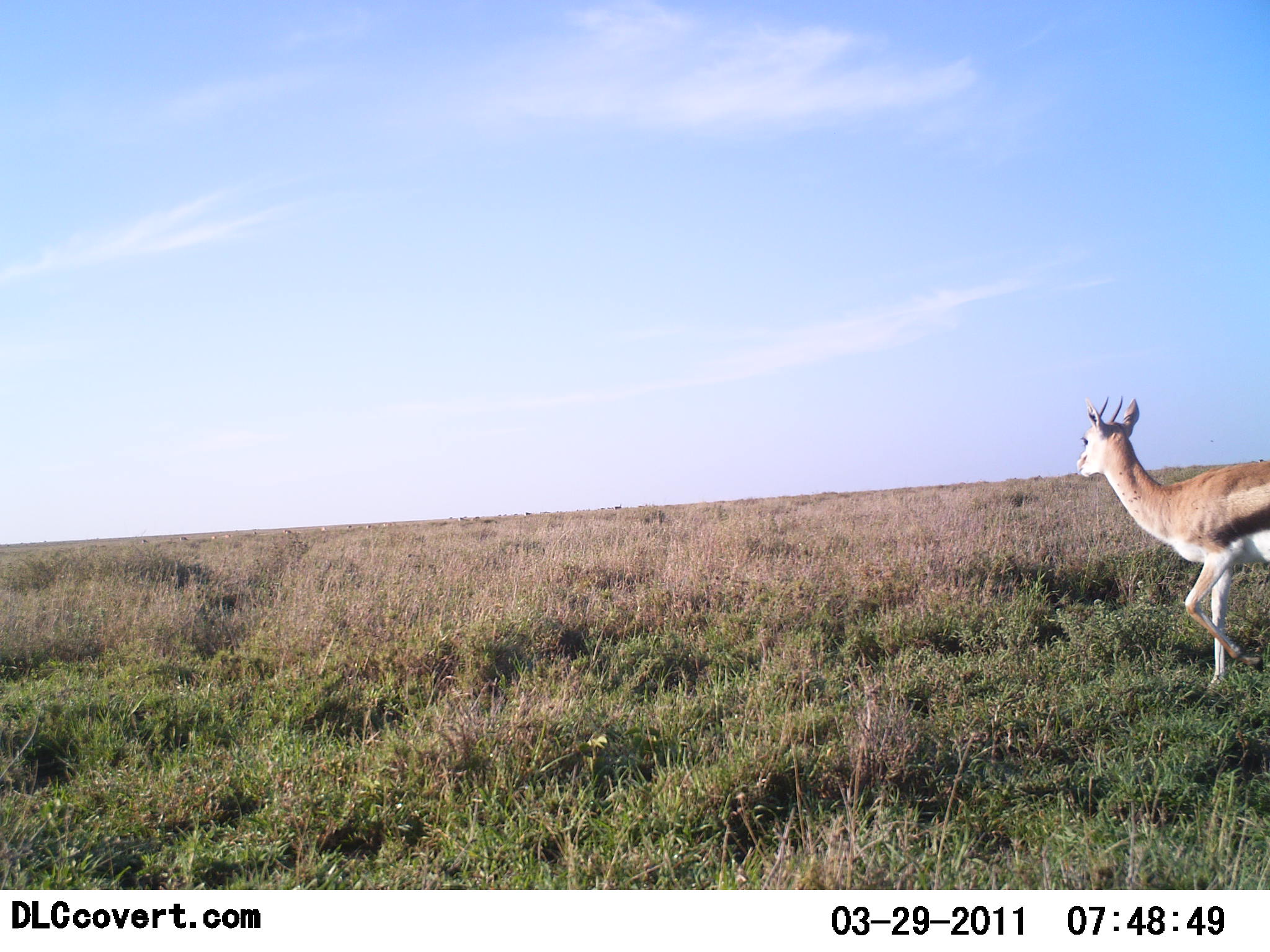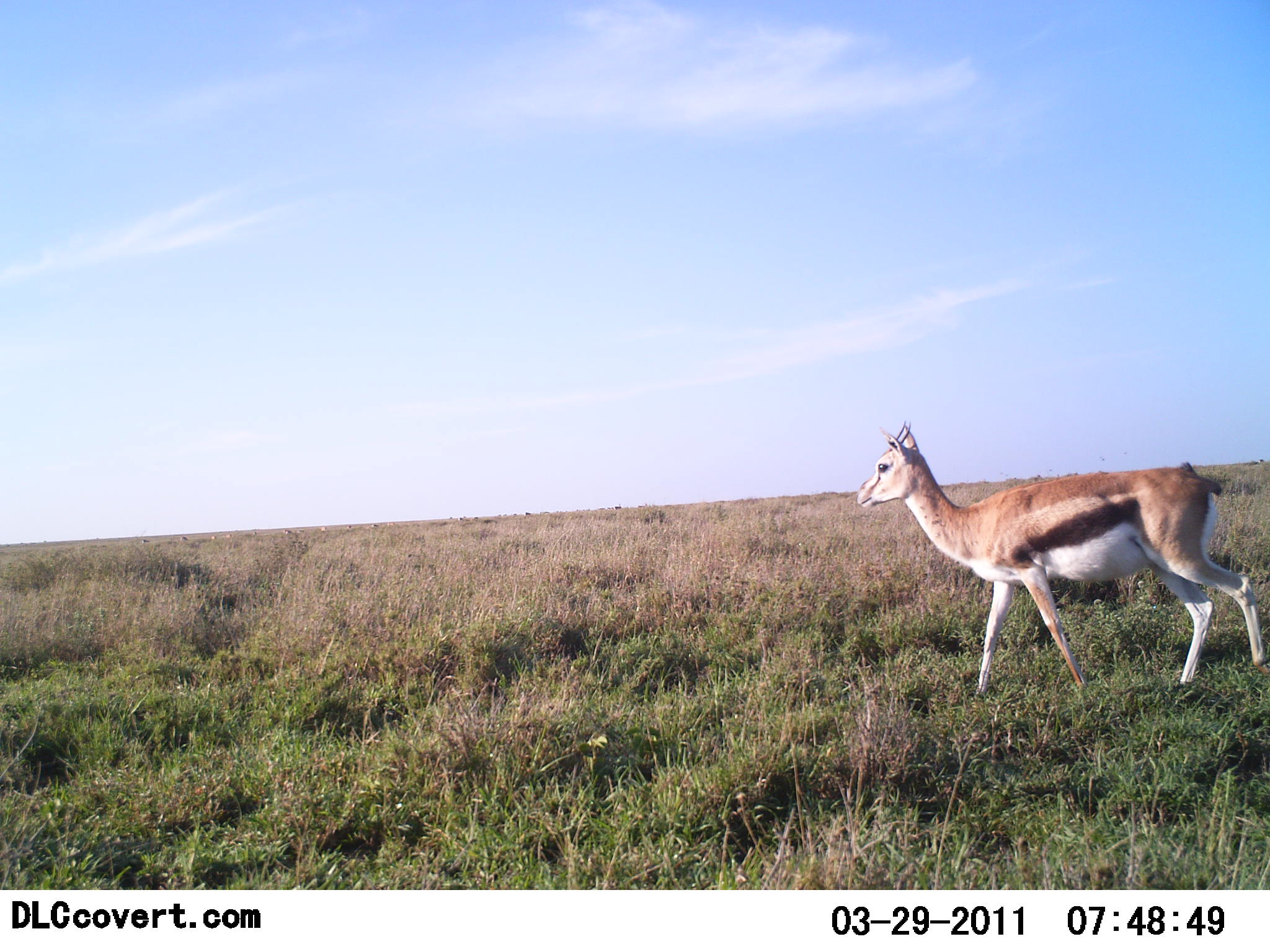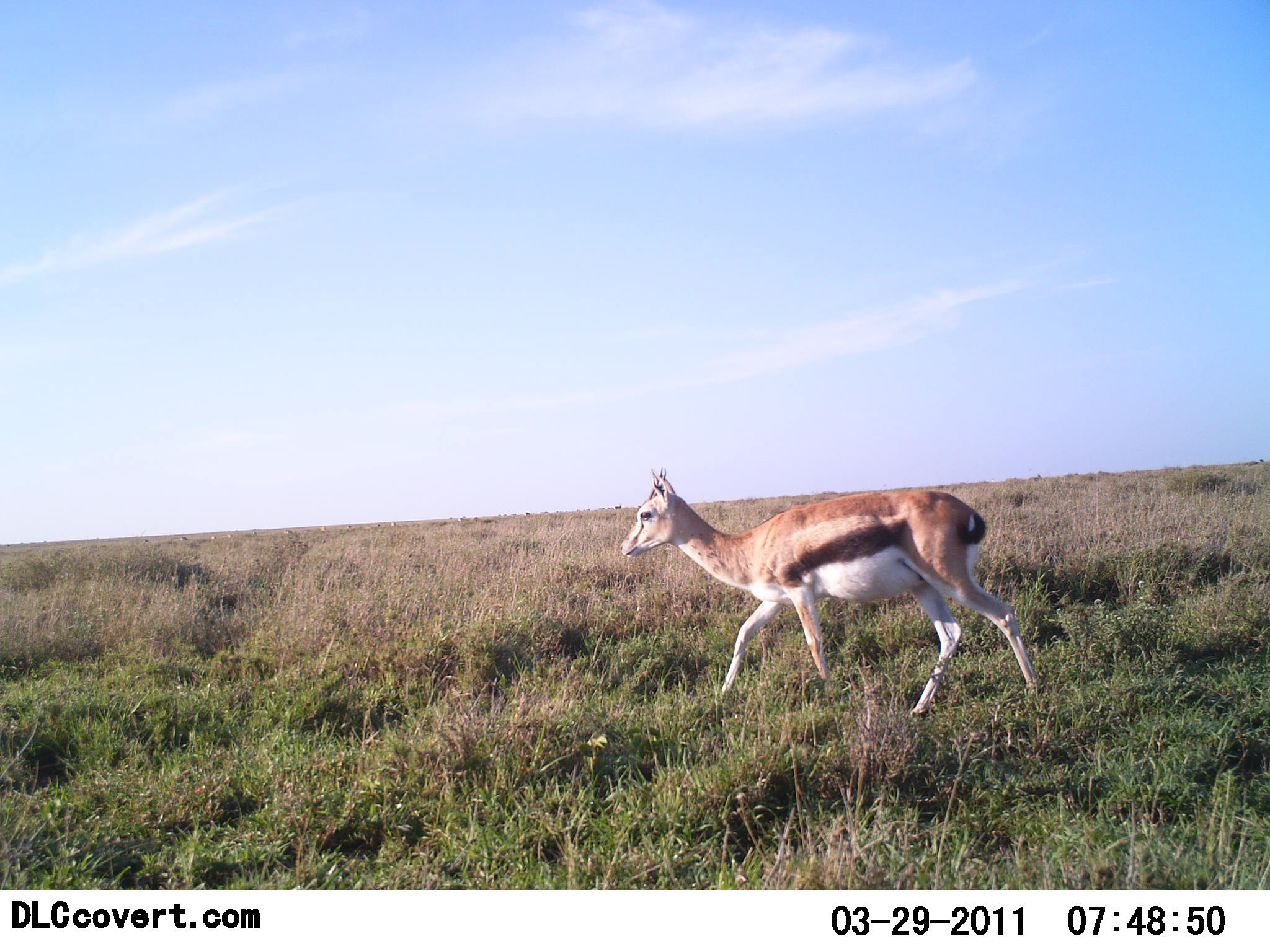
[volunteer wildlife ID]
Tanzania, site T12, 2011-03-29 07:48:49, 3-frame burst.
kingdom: Animalia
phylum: Chordata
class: Mammalia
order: Artiodactyla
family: Bovidae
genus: Eudorcas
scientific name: Eudorcas thomsonii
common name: thomson's gazelle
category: gazellethomsons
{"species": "gazellethomsons (thomson's gazelle) (Eudorcas thomsonii)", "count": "1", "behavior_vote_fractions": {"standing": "9%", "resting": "0%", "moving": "100%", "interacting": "0%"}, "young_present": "0%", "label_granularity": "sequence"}